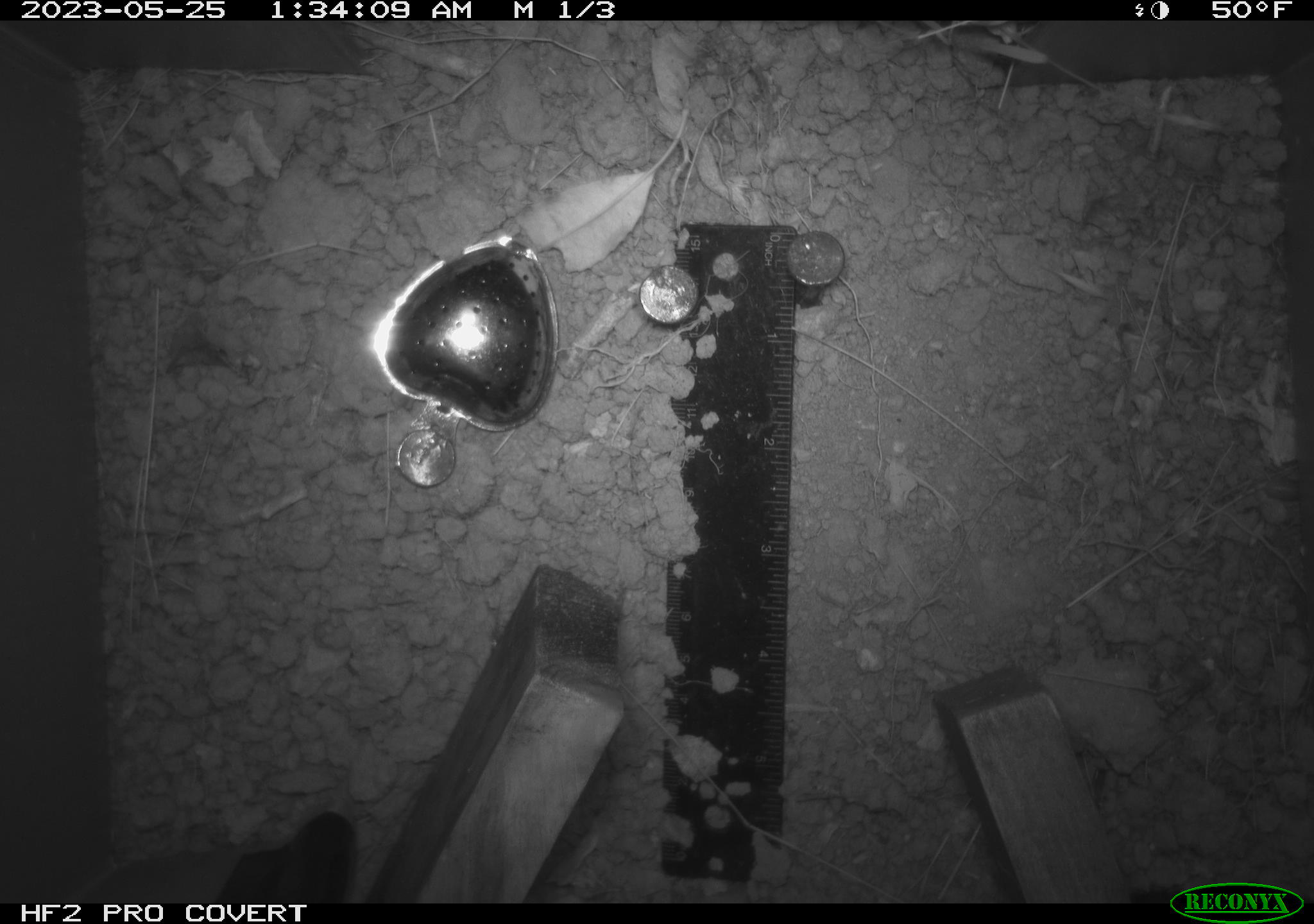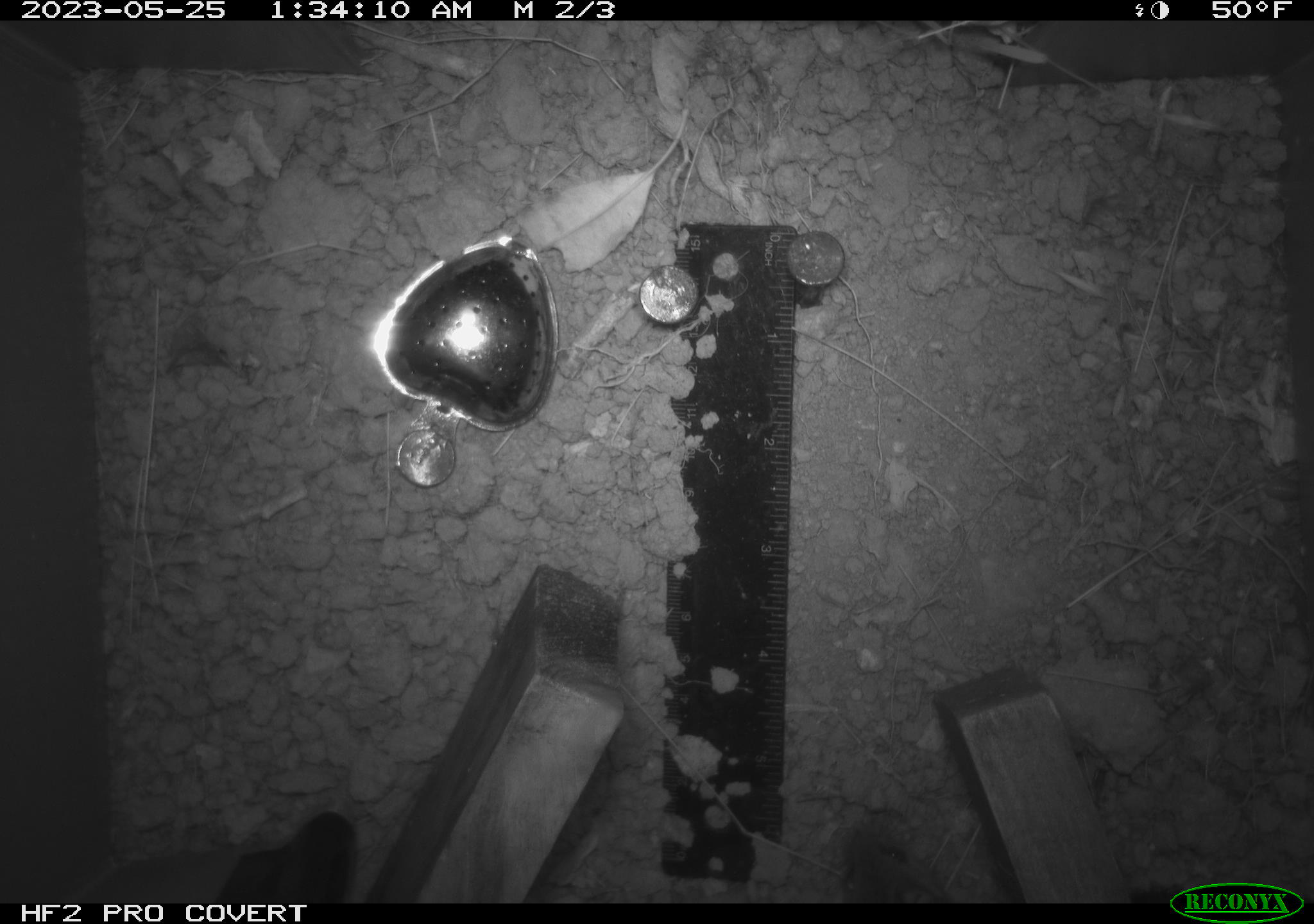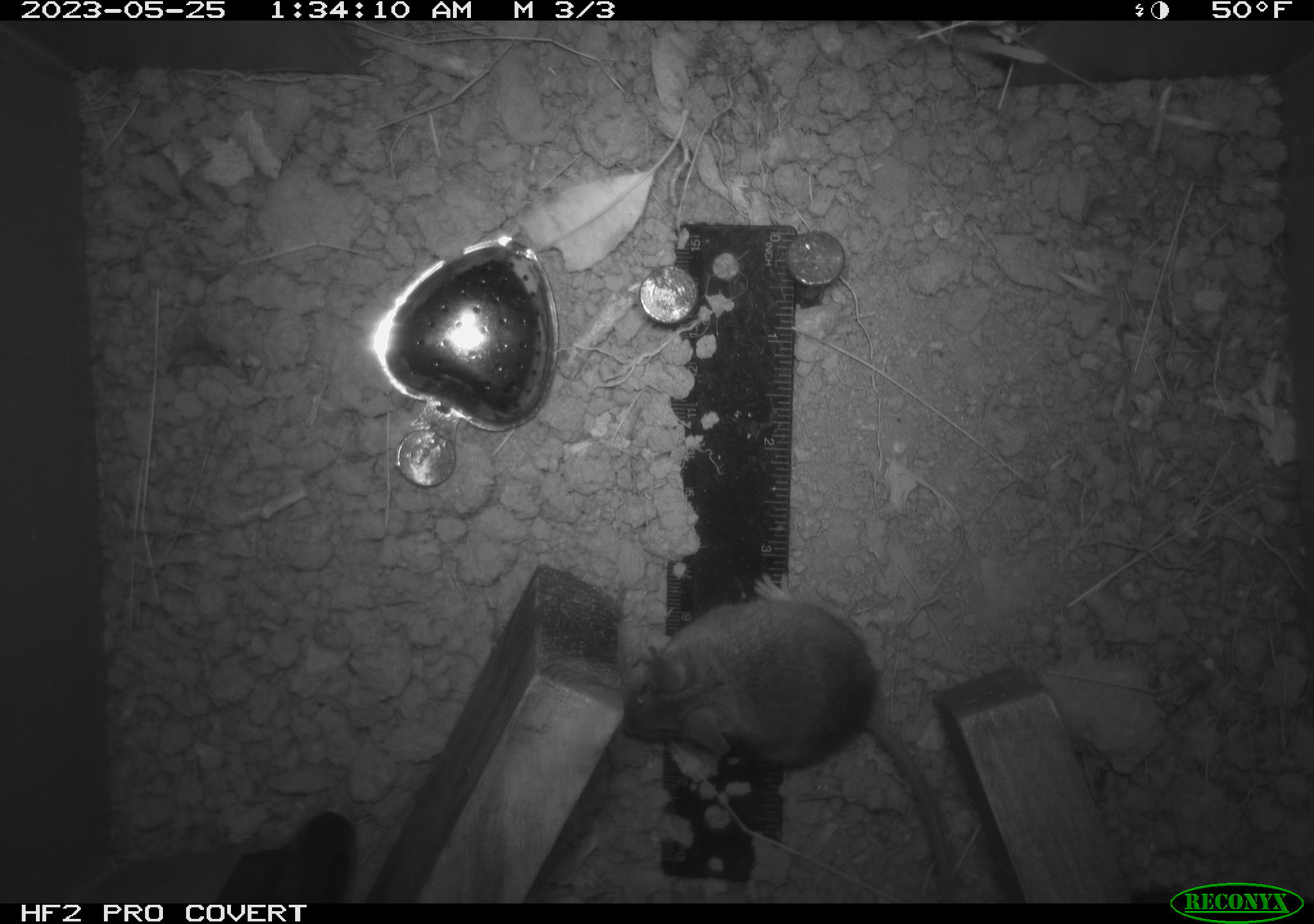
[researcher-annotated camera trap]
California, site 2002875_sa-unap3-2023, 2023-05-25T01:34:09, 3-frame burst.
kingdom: Animalia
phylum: Chordata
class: Mammalia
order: Rodentia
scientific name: Rodentia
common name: mouse species